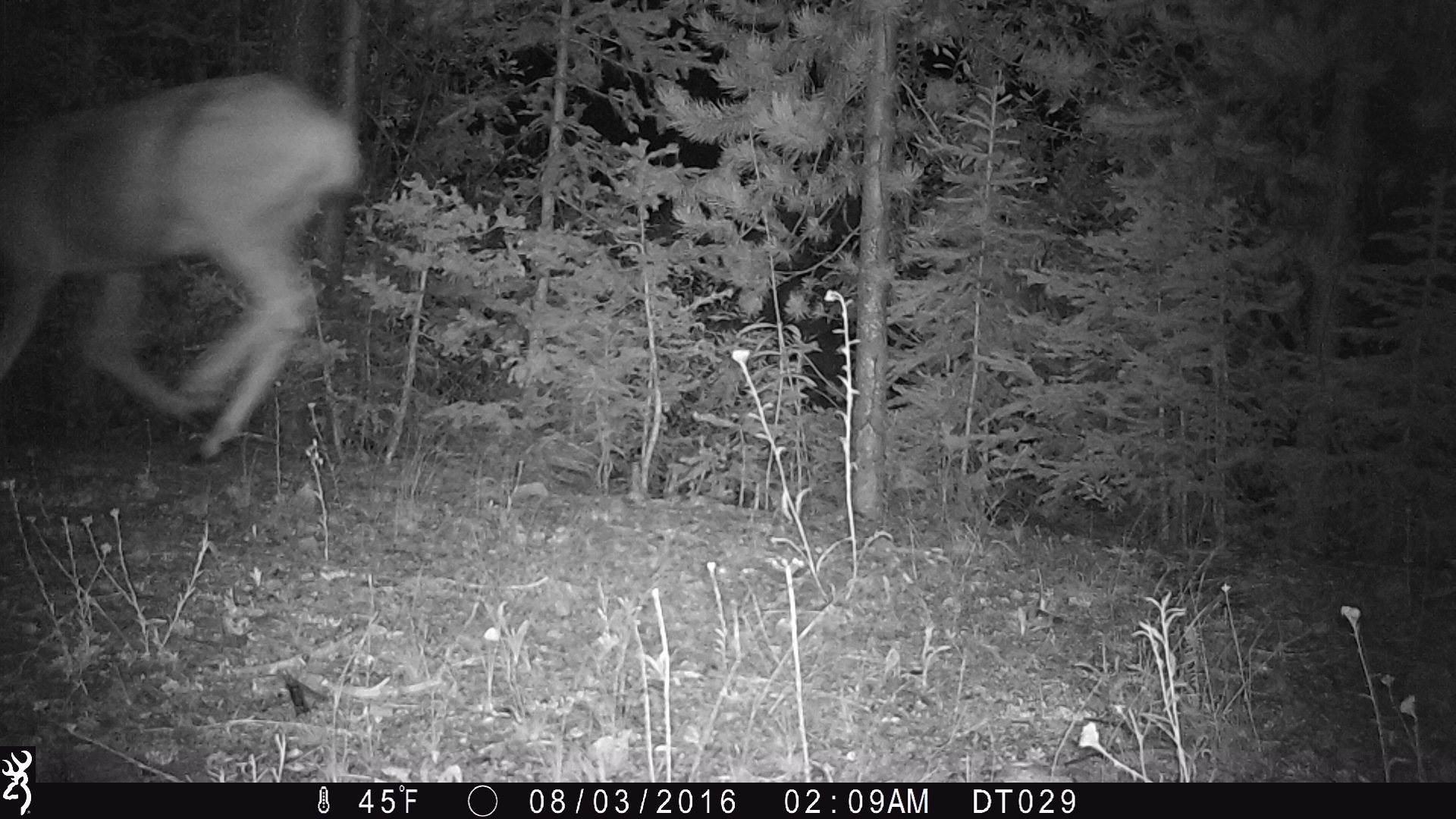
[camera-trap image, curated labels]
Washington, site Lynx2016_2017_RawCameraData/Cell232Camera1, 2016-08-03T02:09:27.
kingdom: Animalia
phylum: Chordata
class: Mammalia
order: Artiodactyla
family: Cervidae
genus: Odocoileus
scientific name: Odocoileus hemionus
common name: mule deer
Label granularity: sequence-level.